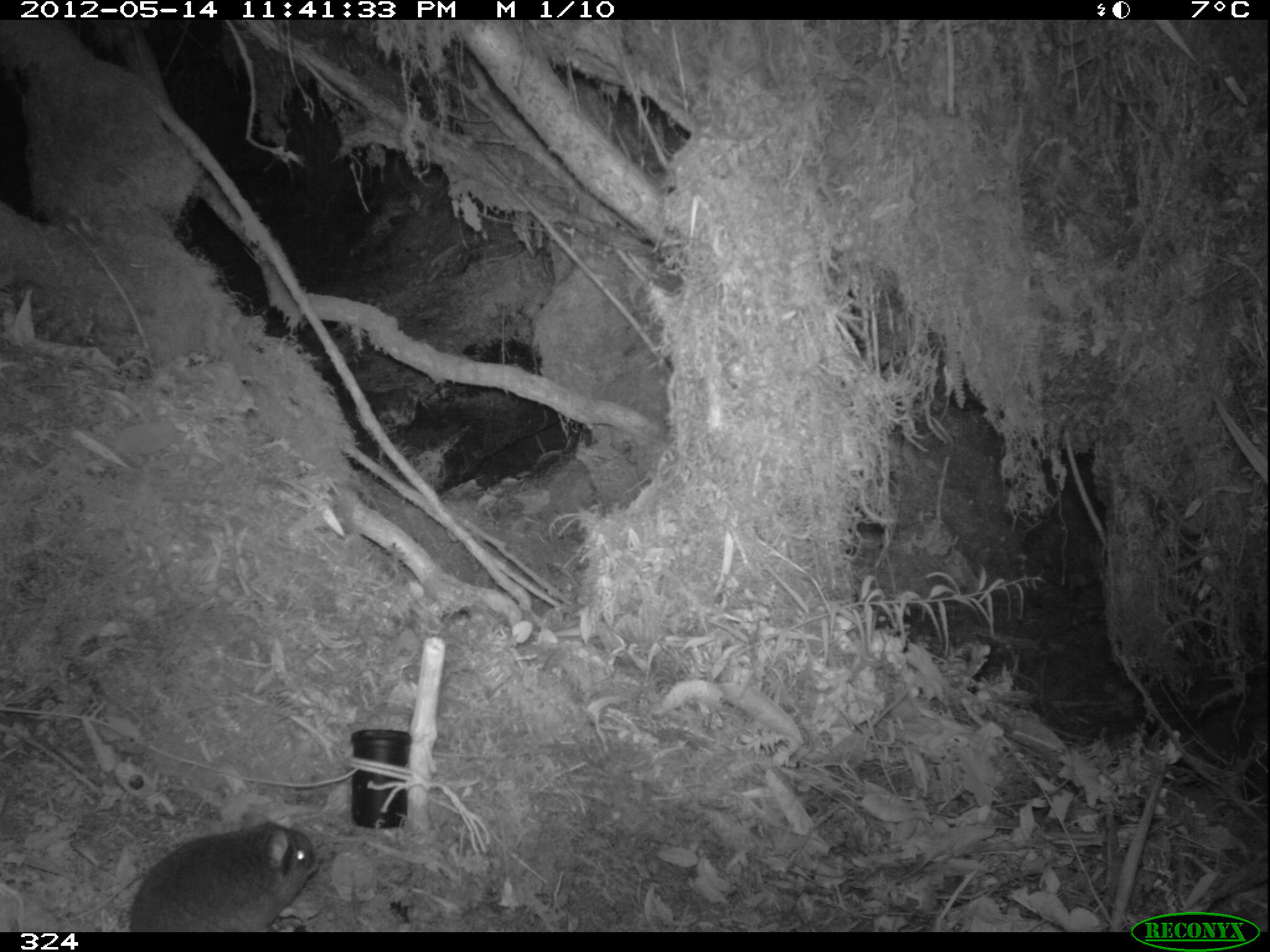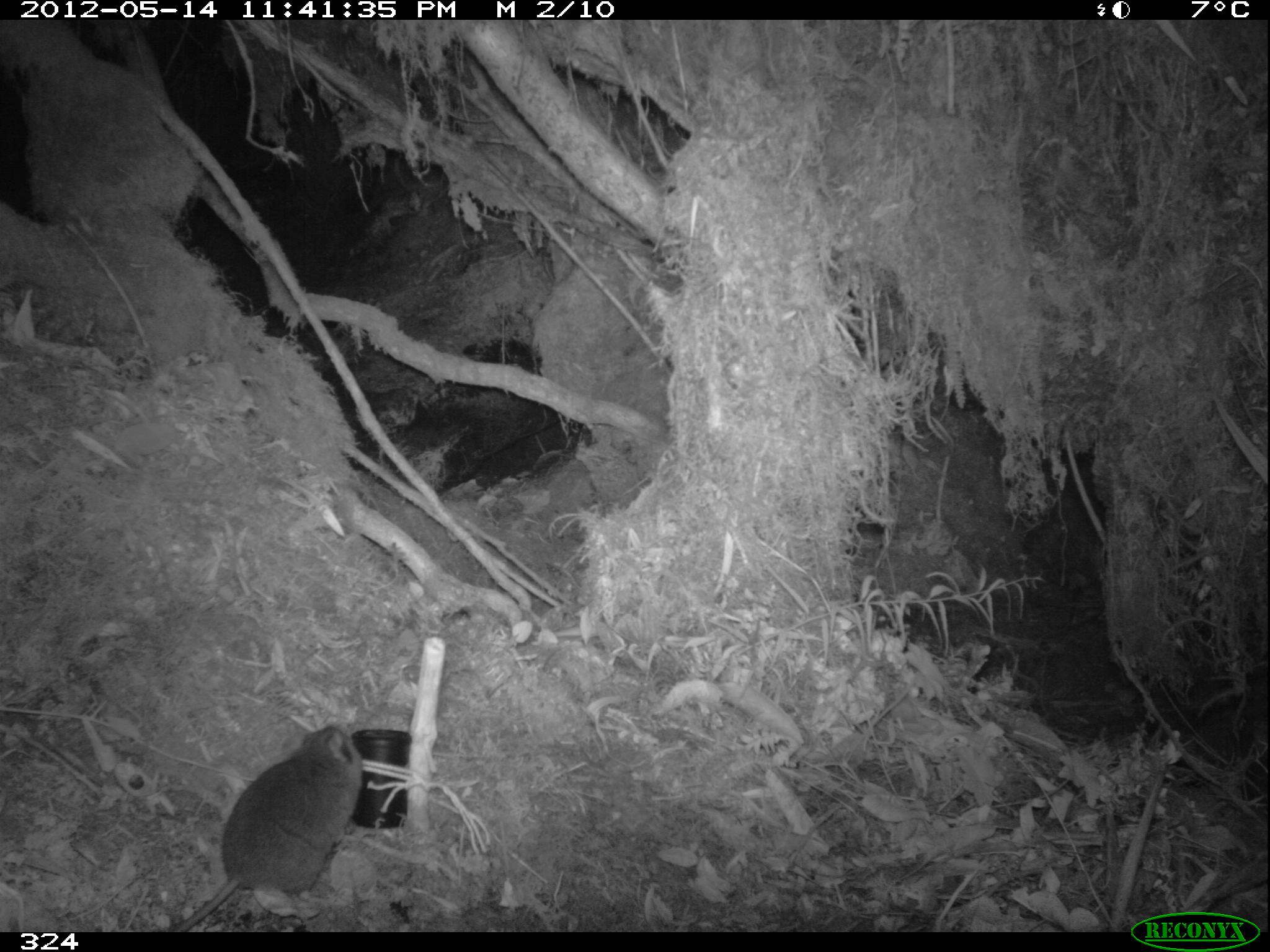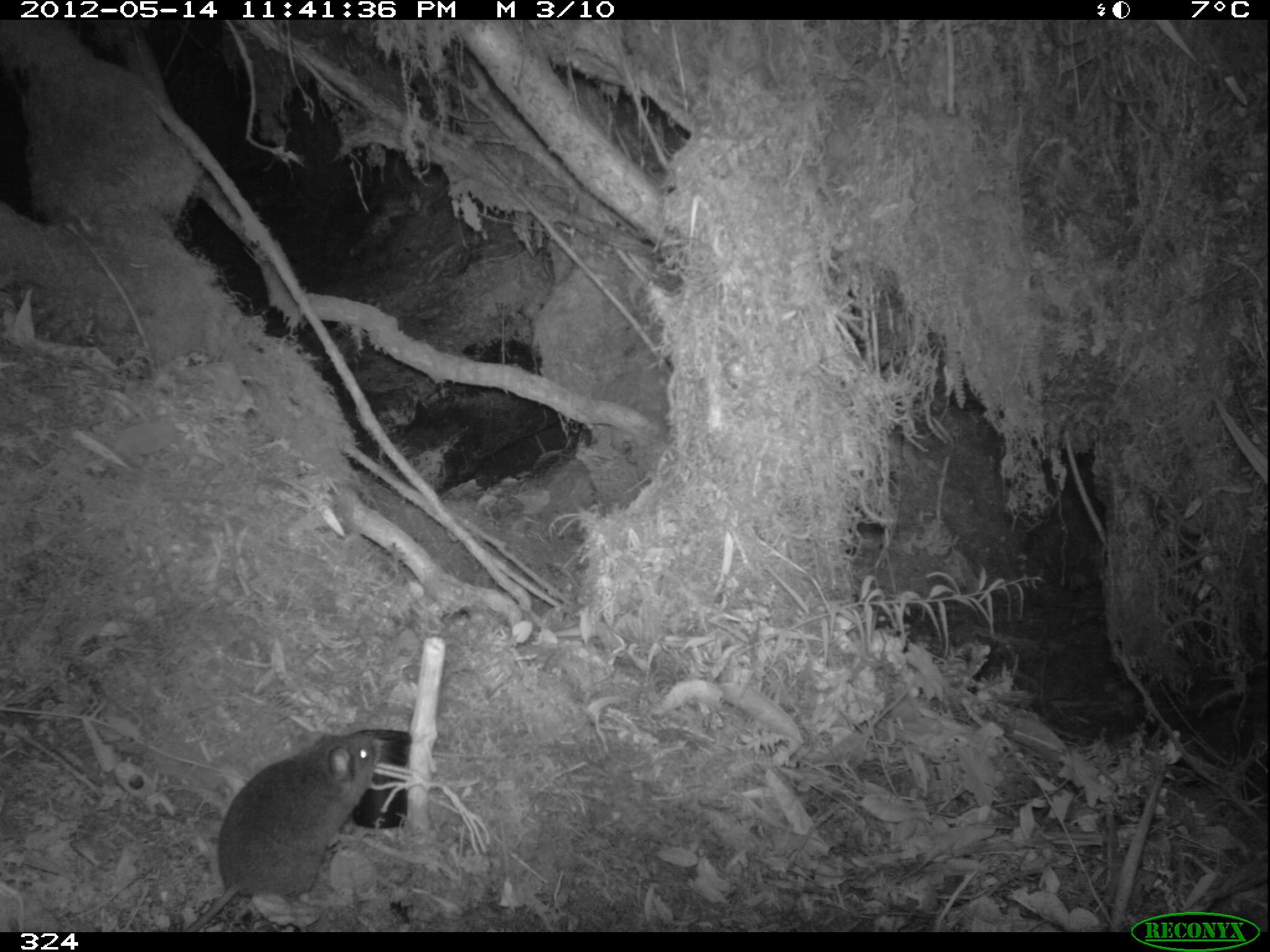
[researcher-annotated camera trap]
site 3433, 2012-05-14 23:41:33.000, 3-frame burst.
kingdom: Animalia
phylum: Chordata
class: Mammalia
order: Rodentia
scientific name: Rodentia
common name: rodents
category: unknown rodent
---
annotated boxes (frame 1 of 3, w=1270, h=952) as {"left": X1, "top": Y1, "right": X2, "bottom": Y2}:
unknown rodent: {"left": 130, "top": 820, "right": 314, "bottom": 931}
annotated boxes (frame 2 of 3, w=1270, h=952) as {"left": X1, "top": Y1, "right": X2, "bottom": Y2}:
unknown rodent: {"left": 170, "top": 723, "right": 363, "bottom": 931}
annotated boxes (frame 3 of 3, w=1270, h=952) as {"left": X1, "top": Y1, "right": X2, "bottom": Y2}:
unknown rodent: {"left": 183, "top": 728, "right": 375, "bottom": 930}